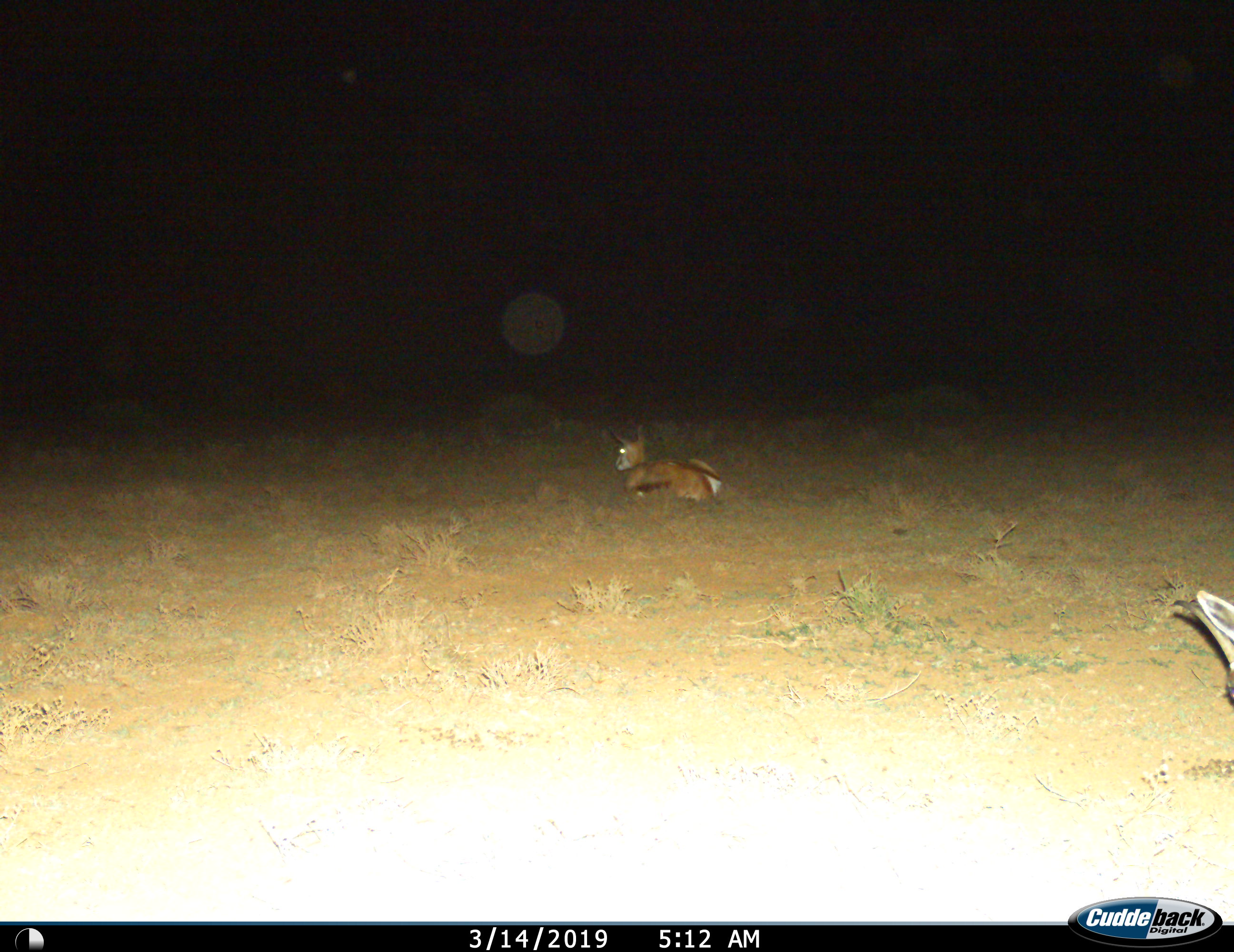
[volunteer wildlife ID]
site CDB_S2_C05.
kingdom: Animalia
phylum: Chordata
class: Mammalia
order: Artiodactyla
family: Bovidae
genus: Antidorcas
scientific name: Antidorcas marsupialis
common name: springbok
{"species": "springbok (Antidorcas marsupialis)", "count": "2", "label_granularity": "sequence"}